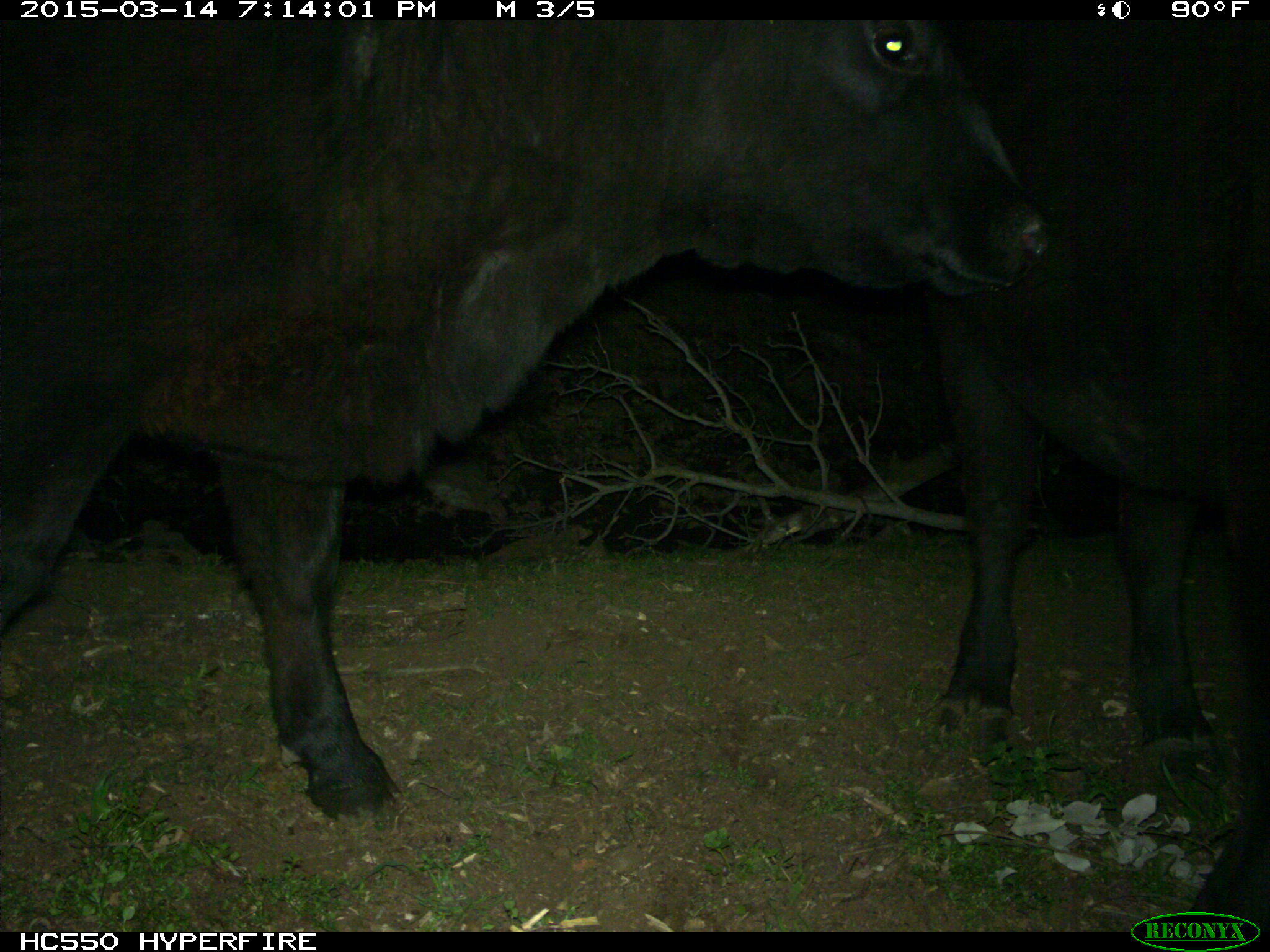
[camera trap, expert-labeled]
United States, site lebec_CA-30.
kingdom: Animalia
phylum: Chordata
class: Mammalia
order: Artiodactyla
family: Bovidae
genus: Bos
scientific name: Bos taurus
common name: domestic cow